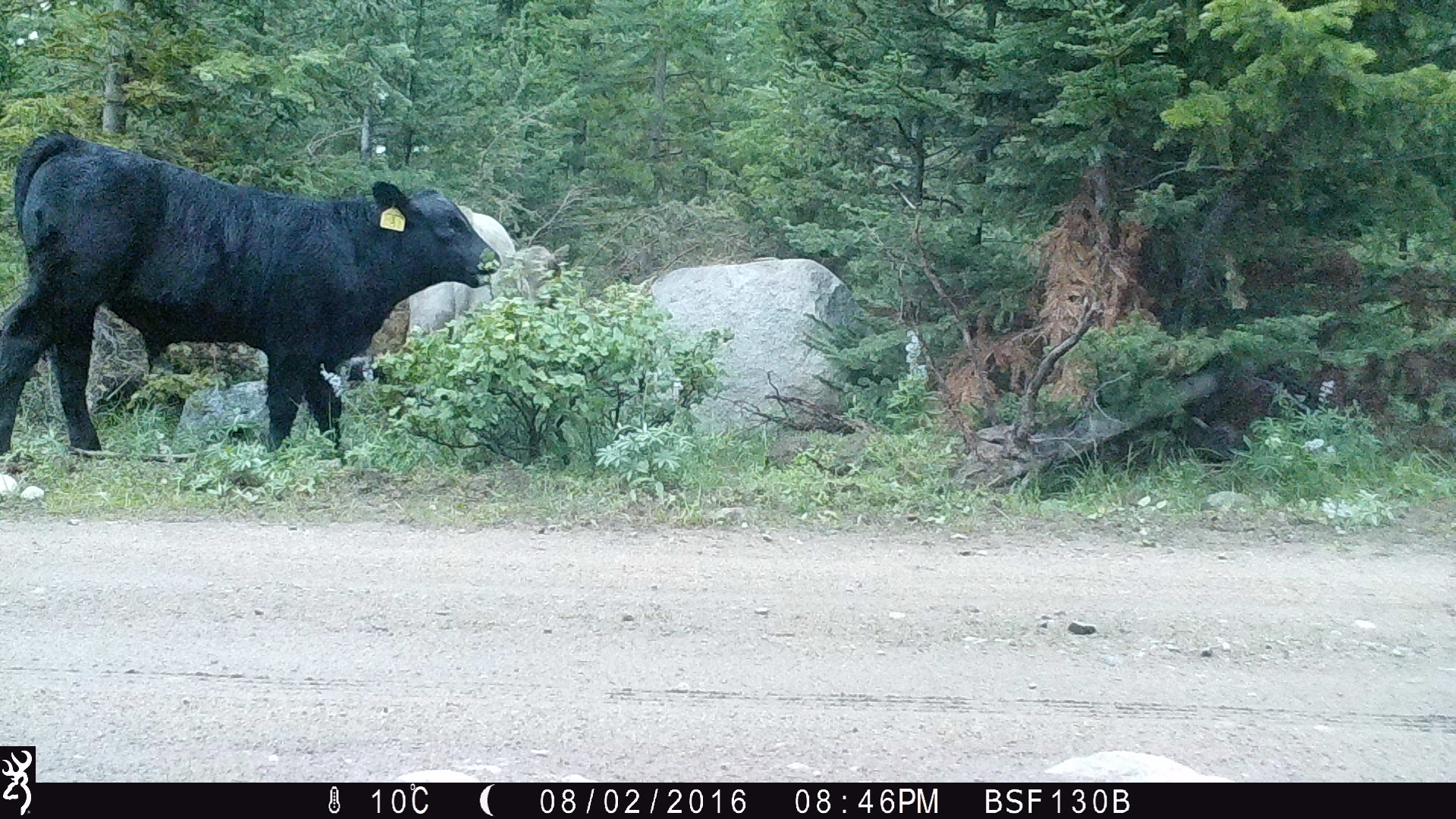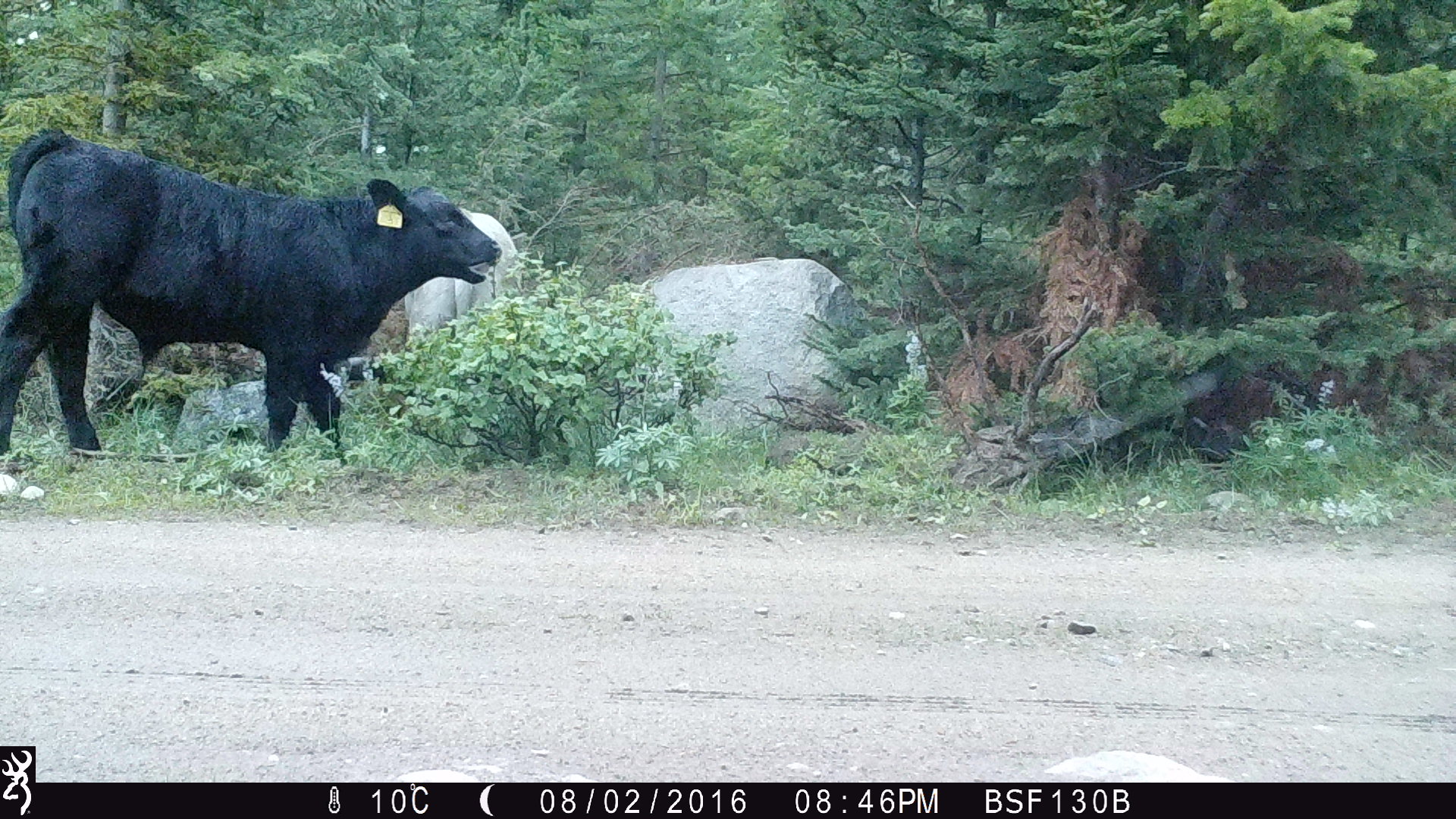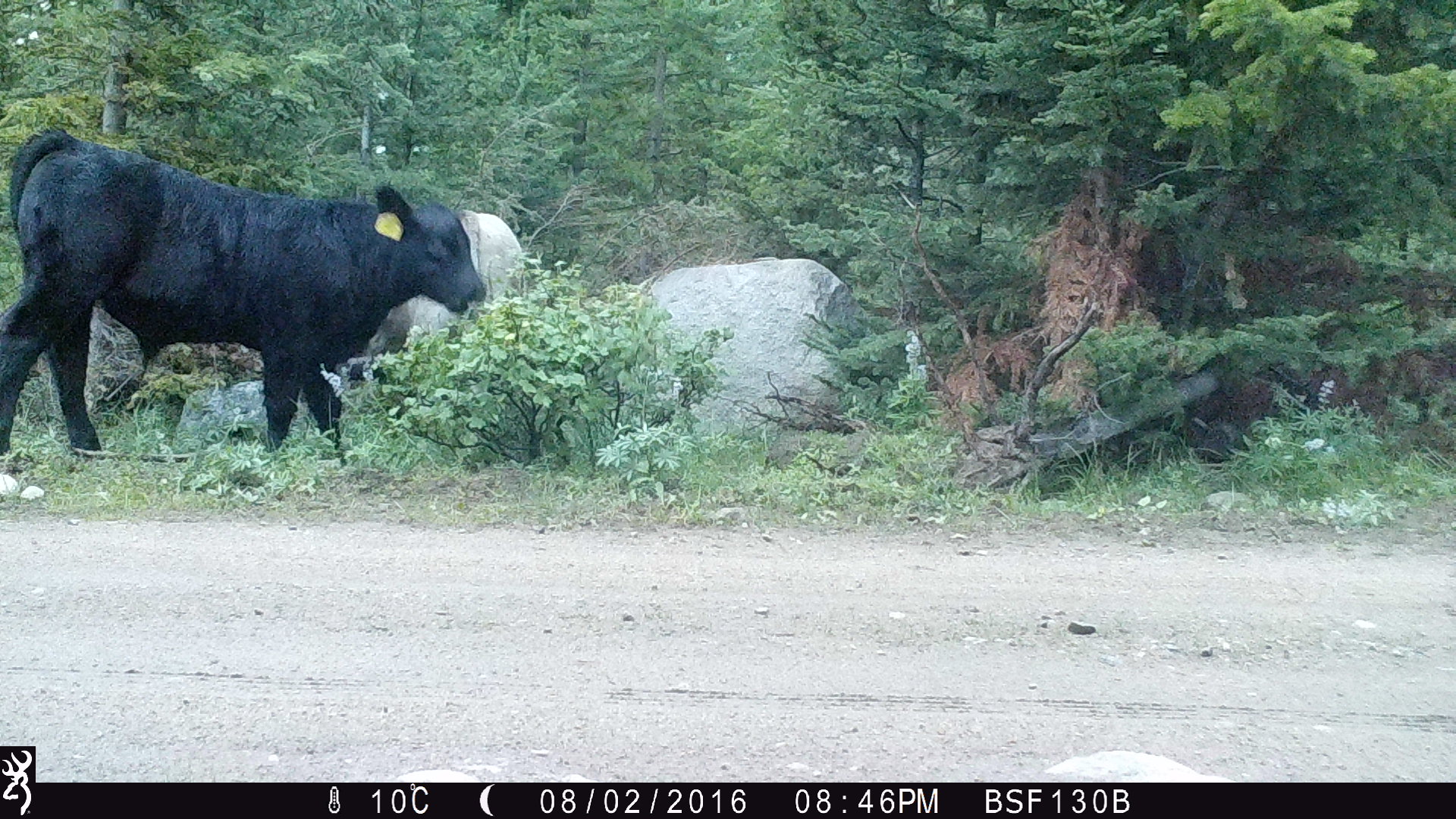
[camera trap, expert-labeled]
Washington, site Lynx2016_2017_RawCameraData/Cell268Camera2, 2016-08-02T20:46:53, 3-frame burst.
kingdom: Animalia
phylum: Chordata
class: Mammalia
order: Artiodactyla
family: Bovidae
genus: Bos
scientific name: Bos taurus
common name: domestic cattle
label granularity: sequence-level